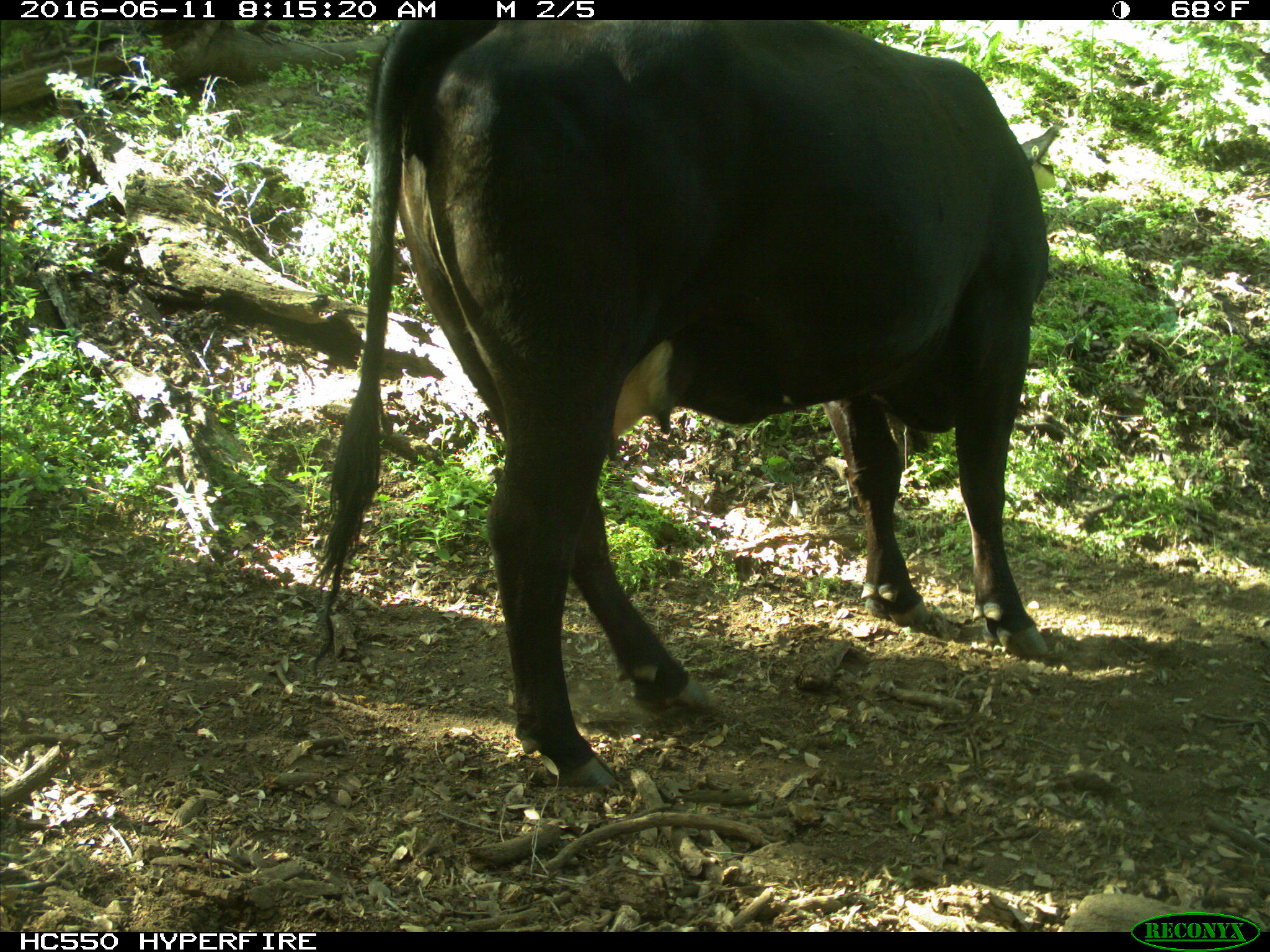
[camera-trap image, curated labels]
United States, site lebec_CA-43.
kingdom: Animalia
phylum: Chordata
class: Mammalia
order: Artiodactyla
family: Bovidae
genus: Bos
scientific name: Bos taurus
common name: domestic cow